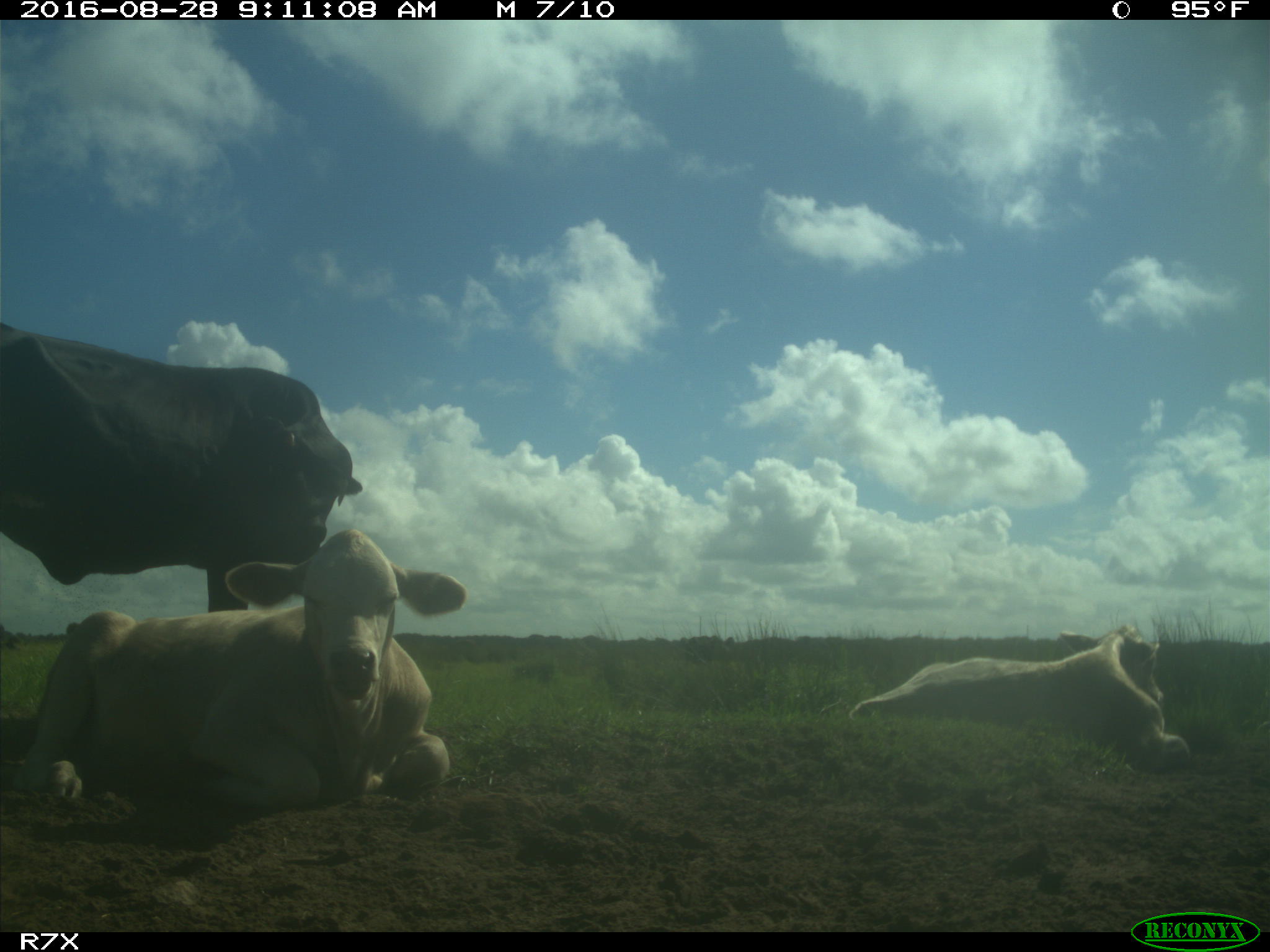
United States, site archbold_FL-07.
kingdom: Animalia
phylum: Chordata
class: Mammalia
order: Artiodactyla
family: Bovidae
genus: Bos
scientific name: Bos taurus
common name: domestic cow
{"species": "Bos taurus (domestic cow)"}